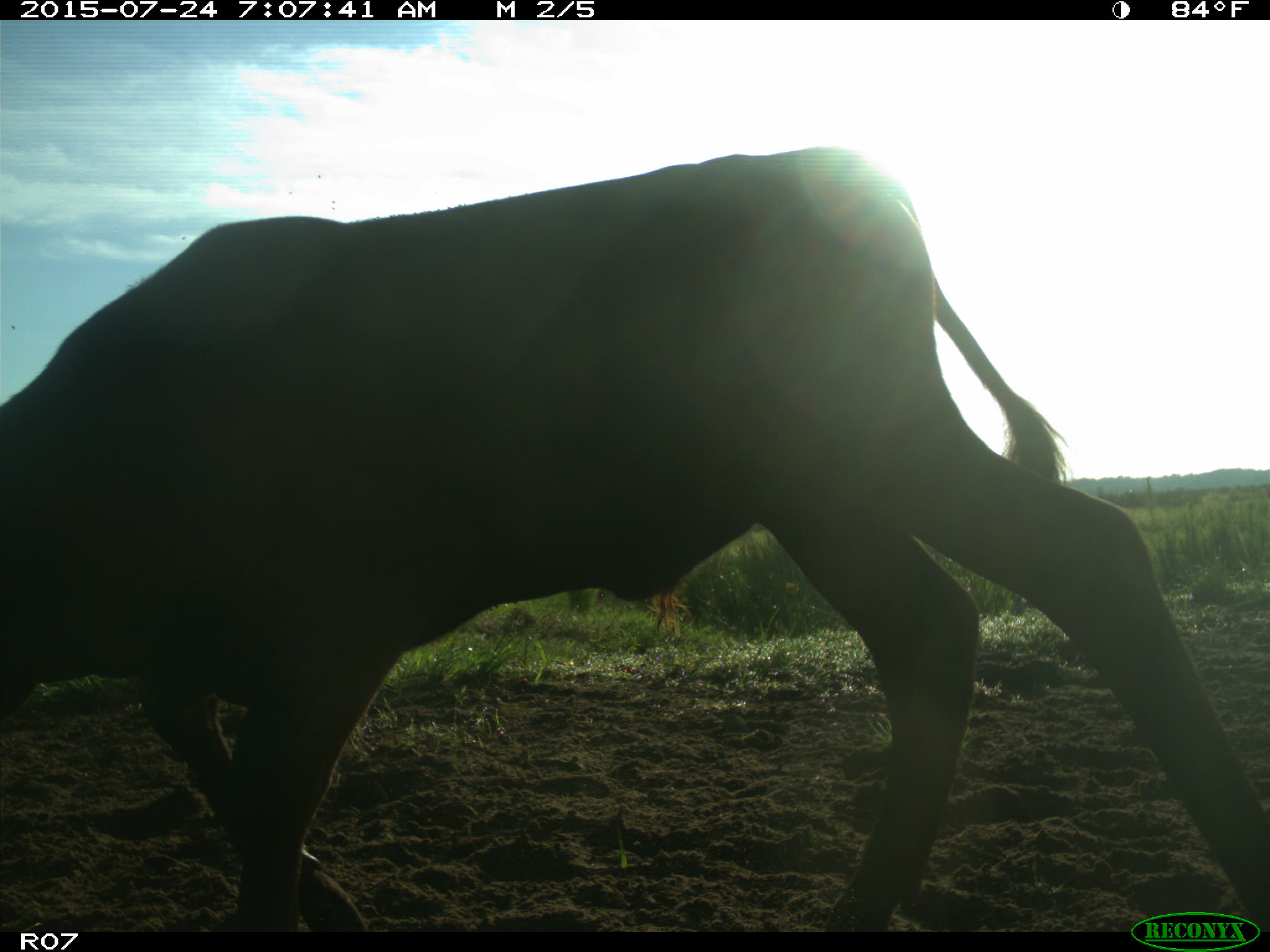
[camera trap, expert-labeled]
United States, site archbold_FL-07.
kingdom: Animalia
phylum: Chordata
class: Mammalia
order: Artiodactyla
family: Bovidae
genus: Bos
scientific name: Bos taurus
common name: domestic cow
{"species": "Bos taurus (domestic cow)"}